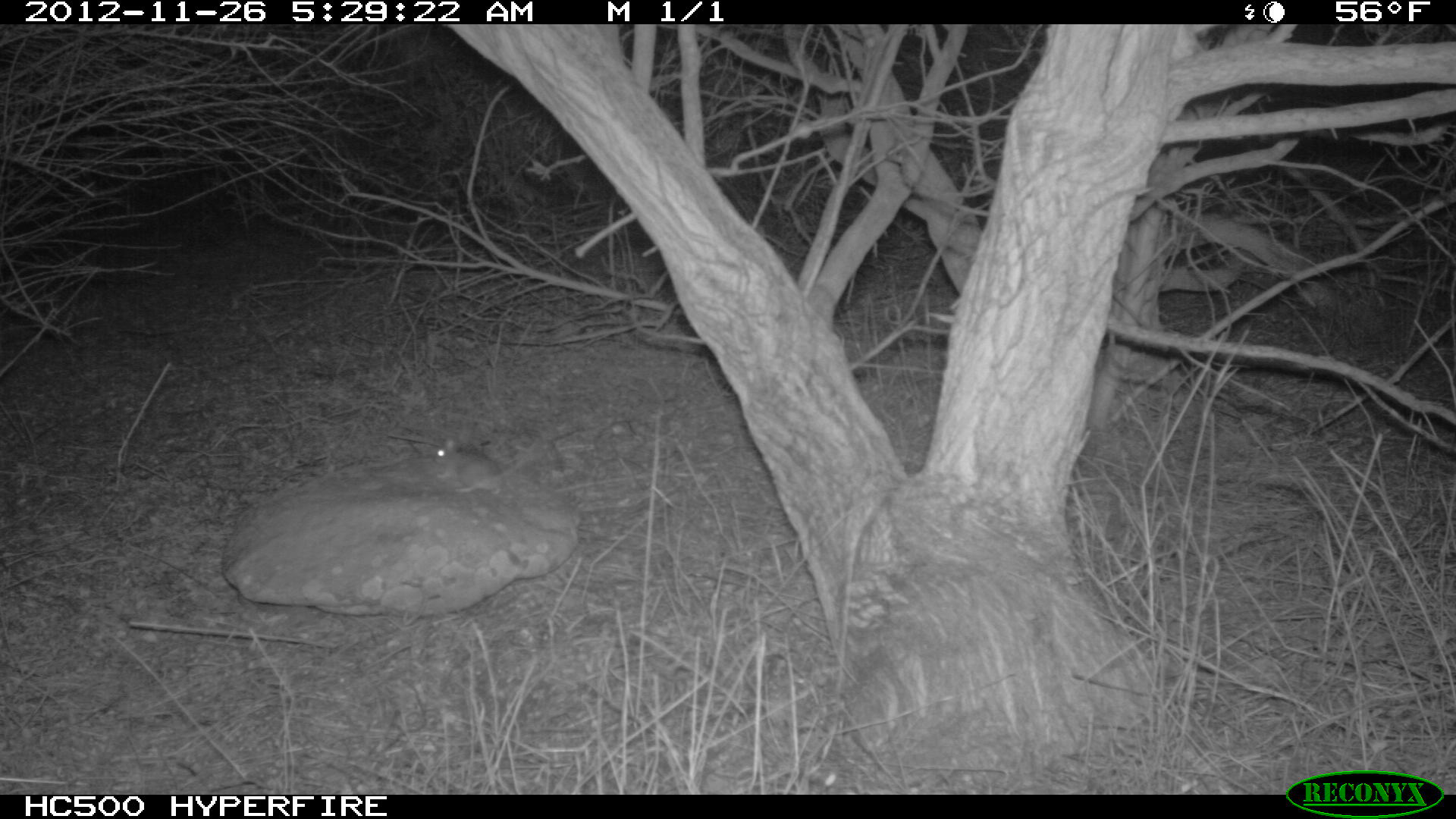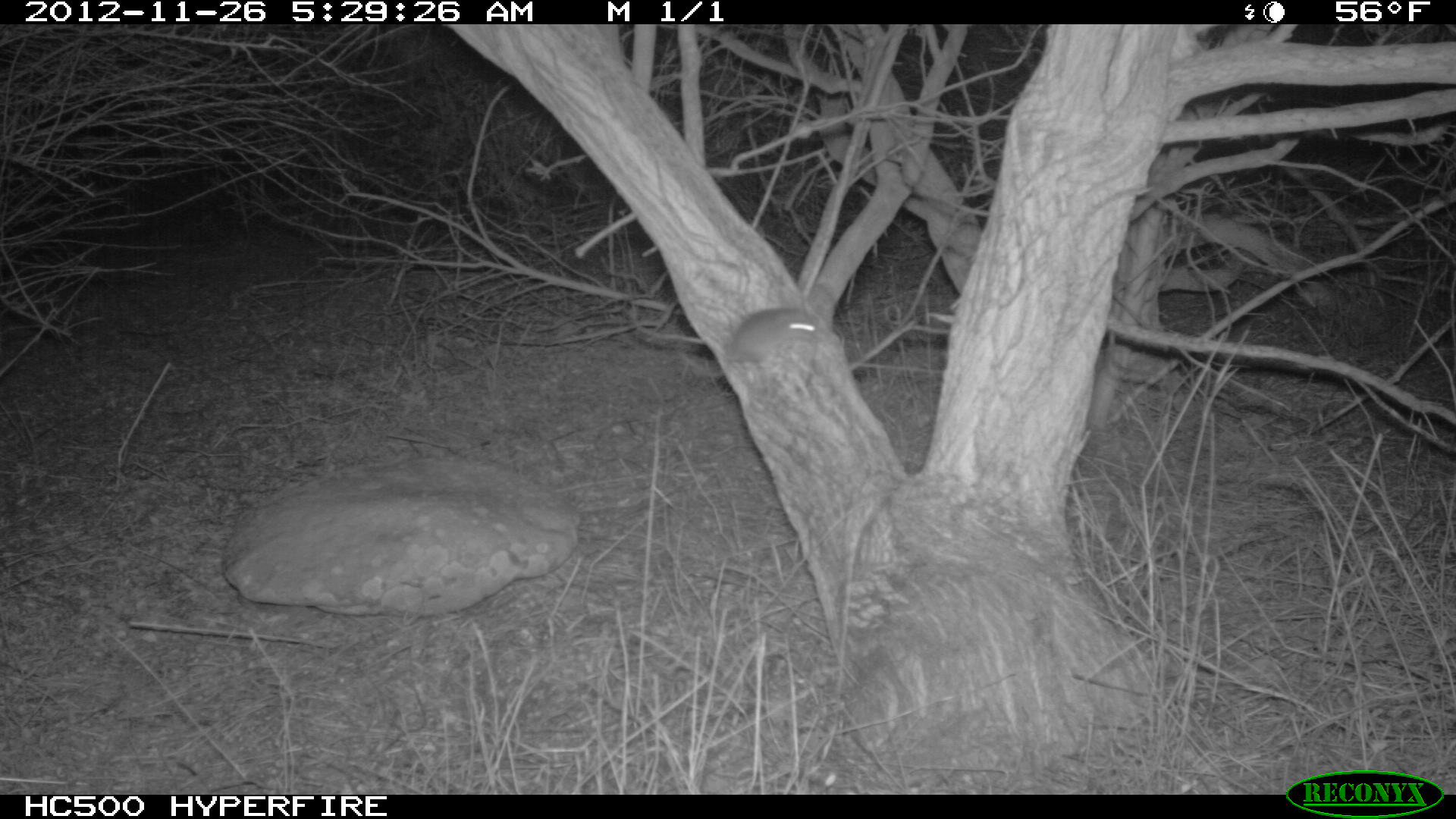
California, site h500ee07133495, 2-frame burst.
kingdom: Animalia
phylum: Chordata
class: Mammalia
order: Rodentia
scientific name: Rodentia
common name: rodent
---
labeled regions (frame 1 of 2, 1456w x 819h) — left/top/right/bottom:
rodent: 432/438/532/494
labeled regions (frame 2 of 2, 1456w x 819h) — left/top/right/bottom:
rodent: 721/307/817/367